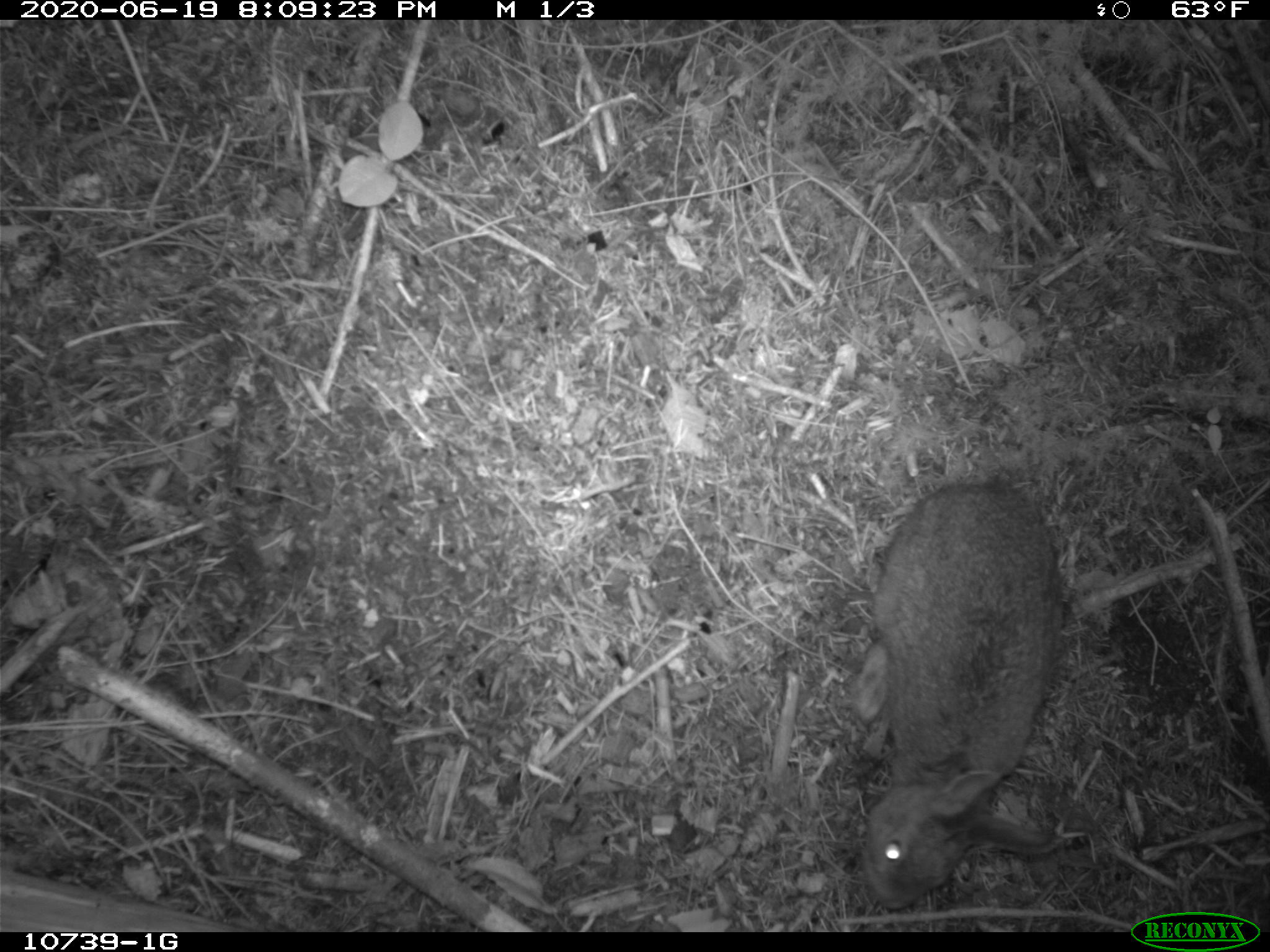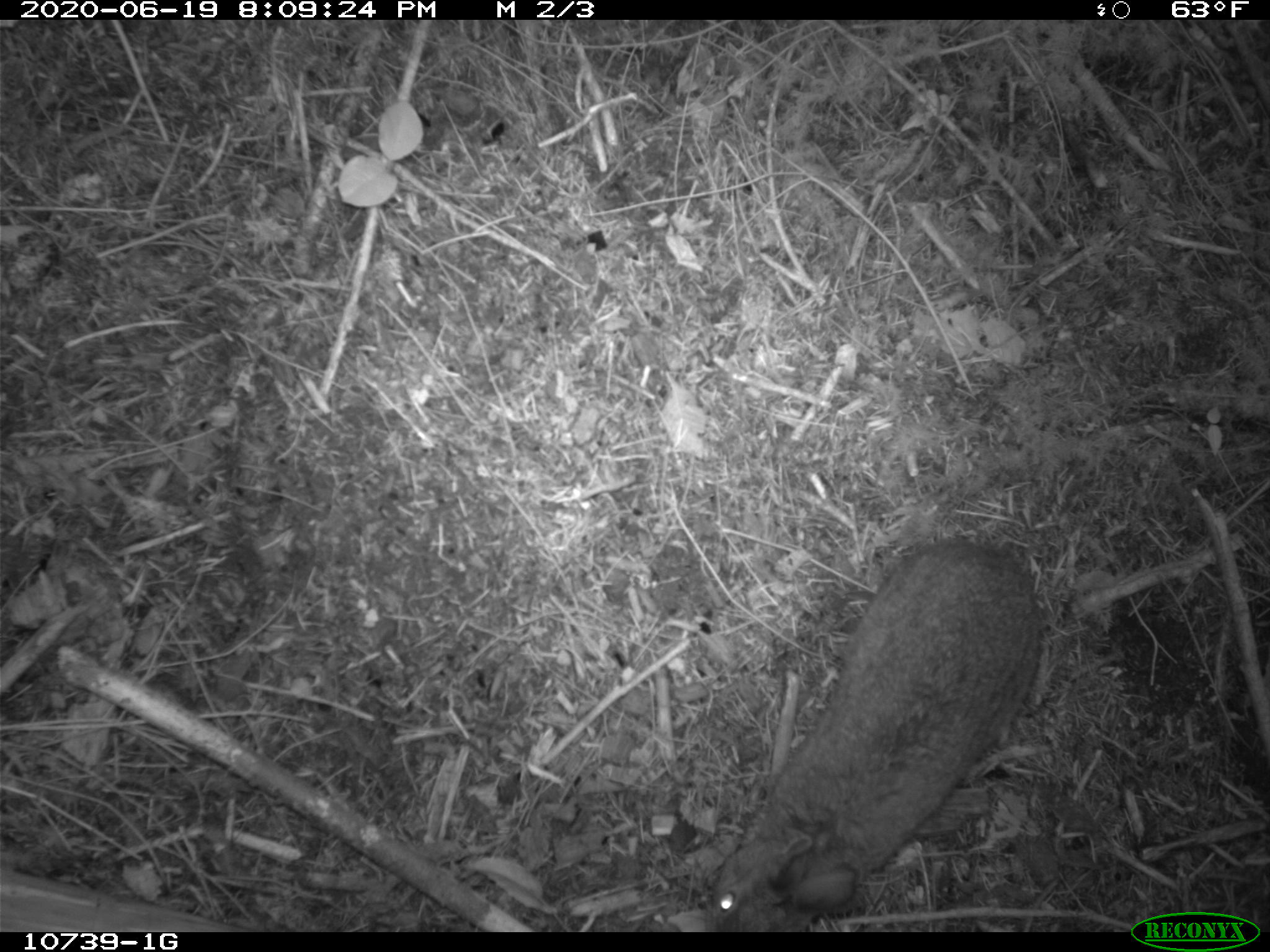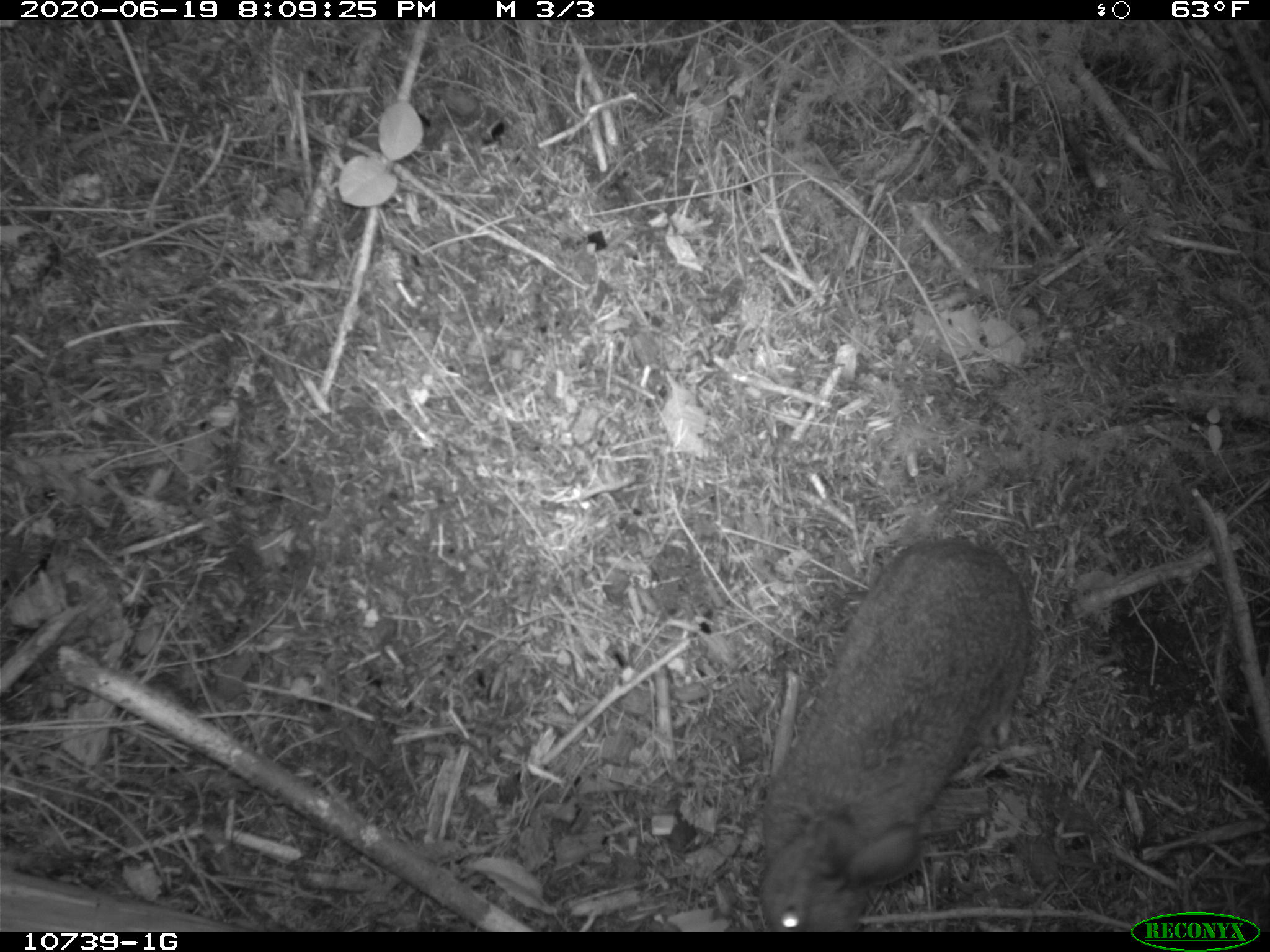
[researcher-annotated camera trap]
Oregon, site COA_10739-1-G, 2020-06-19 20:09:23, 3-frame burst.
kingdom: Animalia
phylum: Chordata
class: Mammalia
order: Lagomorpha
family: Leporidae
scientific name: Leporidae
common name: hares and rabbits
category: leporidae family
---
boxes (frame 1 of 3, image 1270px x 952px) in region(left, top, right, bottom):
leporidae family: region(845, 477, 1059, 912)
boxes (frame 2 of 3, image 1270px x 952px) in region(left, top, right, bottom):
leporidae family: region(706, 539, 1042, 925)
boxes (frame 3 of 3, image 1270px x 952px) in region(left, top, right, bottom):
leporidae family: region(753, 536, 1033, 923)